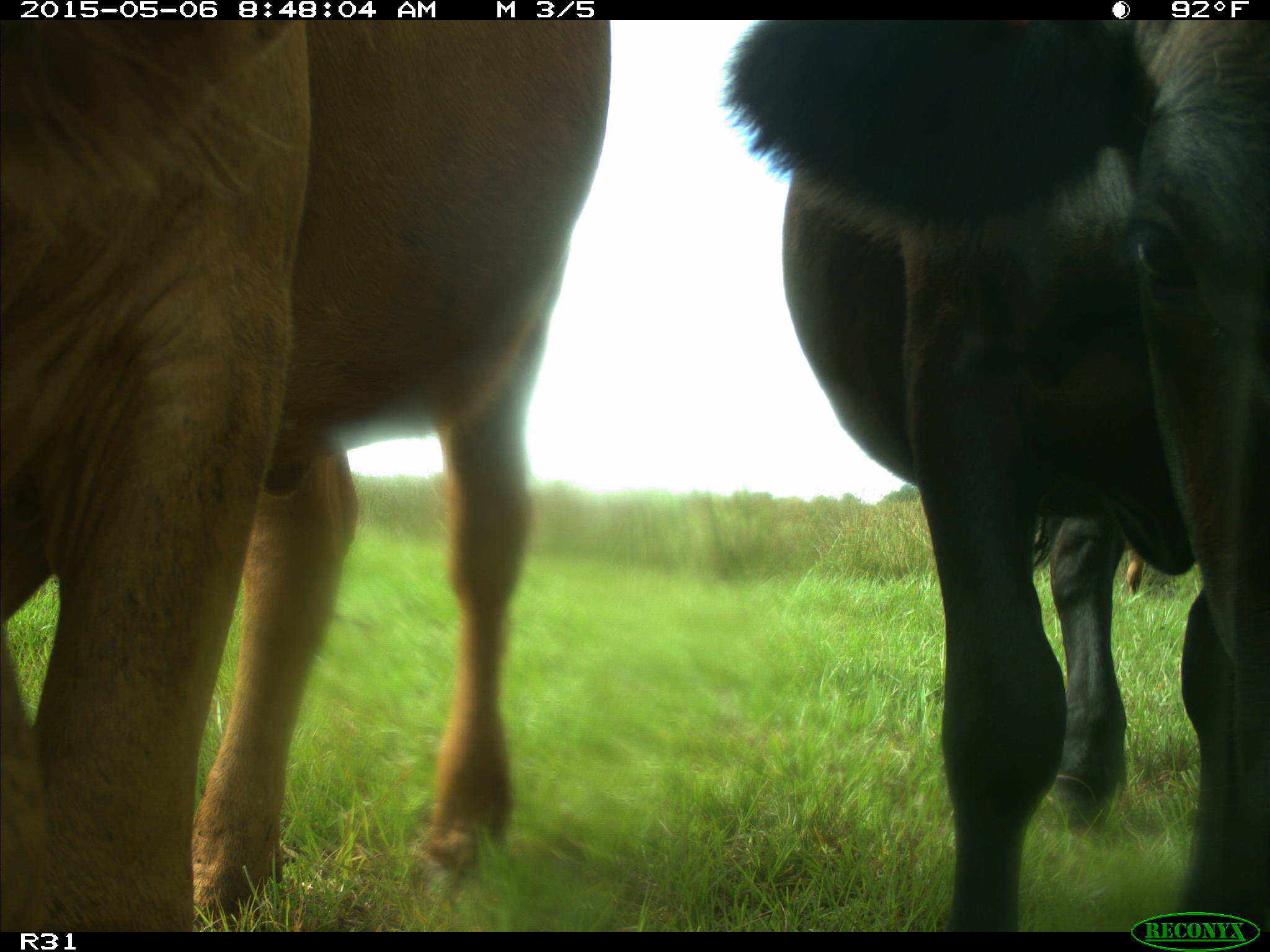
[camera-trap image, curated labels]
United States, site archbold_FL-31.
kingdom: Animalia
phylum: Chordata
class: Mammalia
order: Artiodactyla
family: Bovidae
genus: Bos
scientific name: Bos taurus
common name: domestic cow